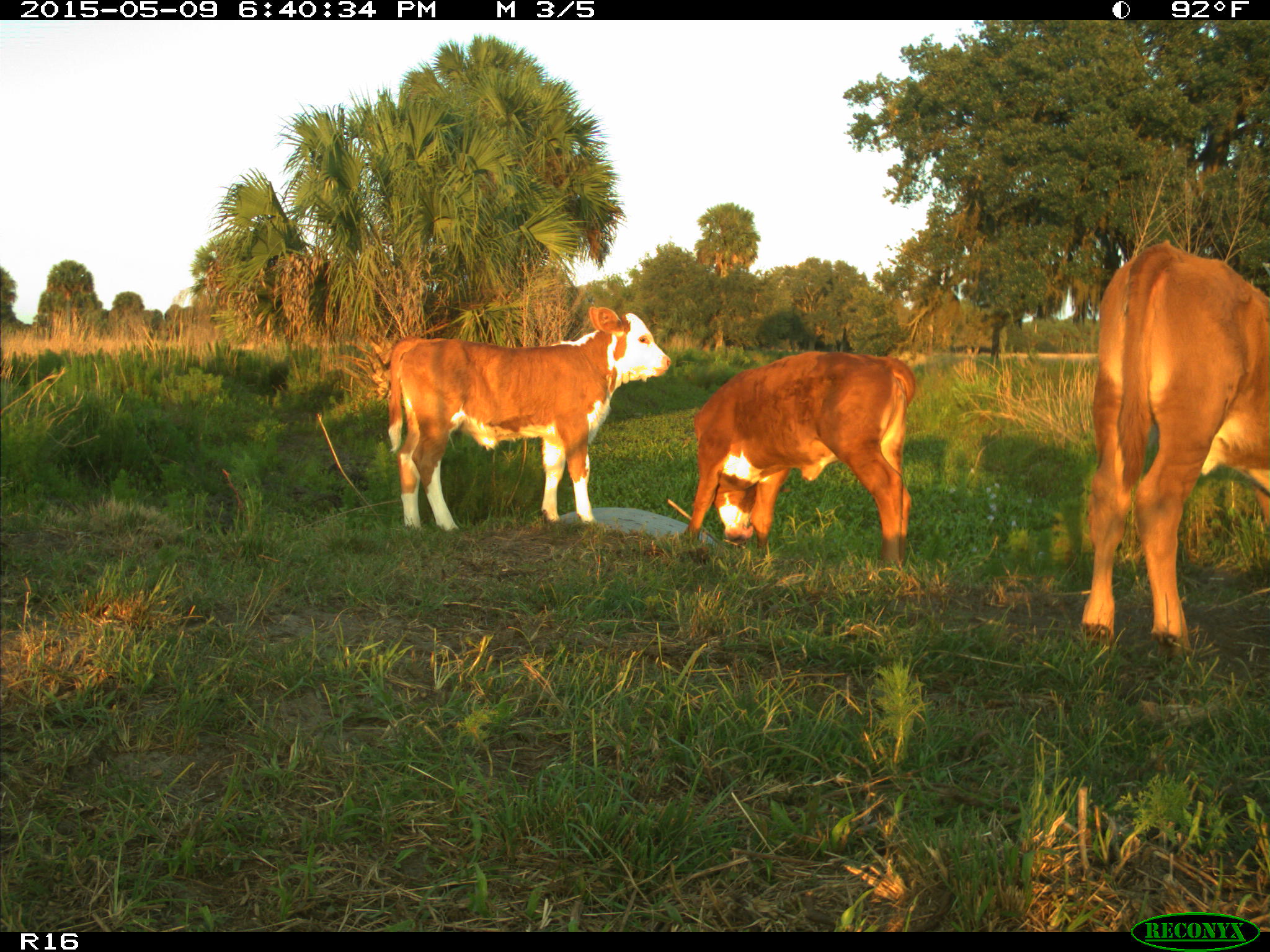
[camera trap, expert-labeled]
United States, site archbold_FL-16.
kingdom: Animalia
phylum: Chordata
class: Mammalia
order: Artiodactyla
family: Bovidae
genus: Bos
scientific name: Bos taurus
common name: domestic cow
Bos taurus (domestic cow).